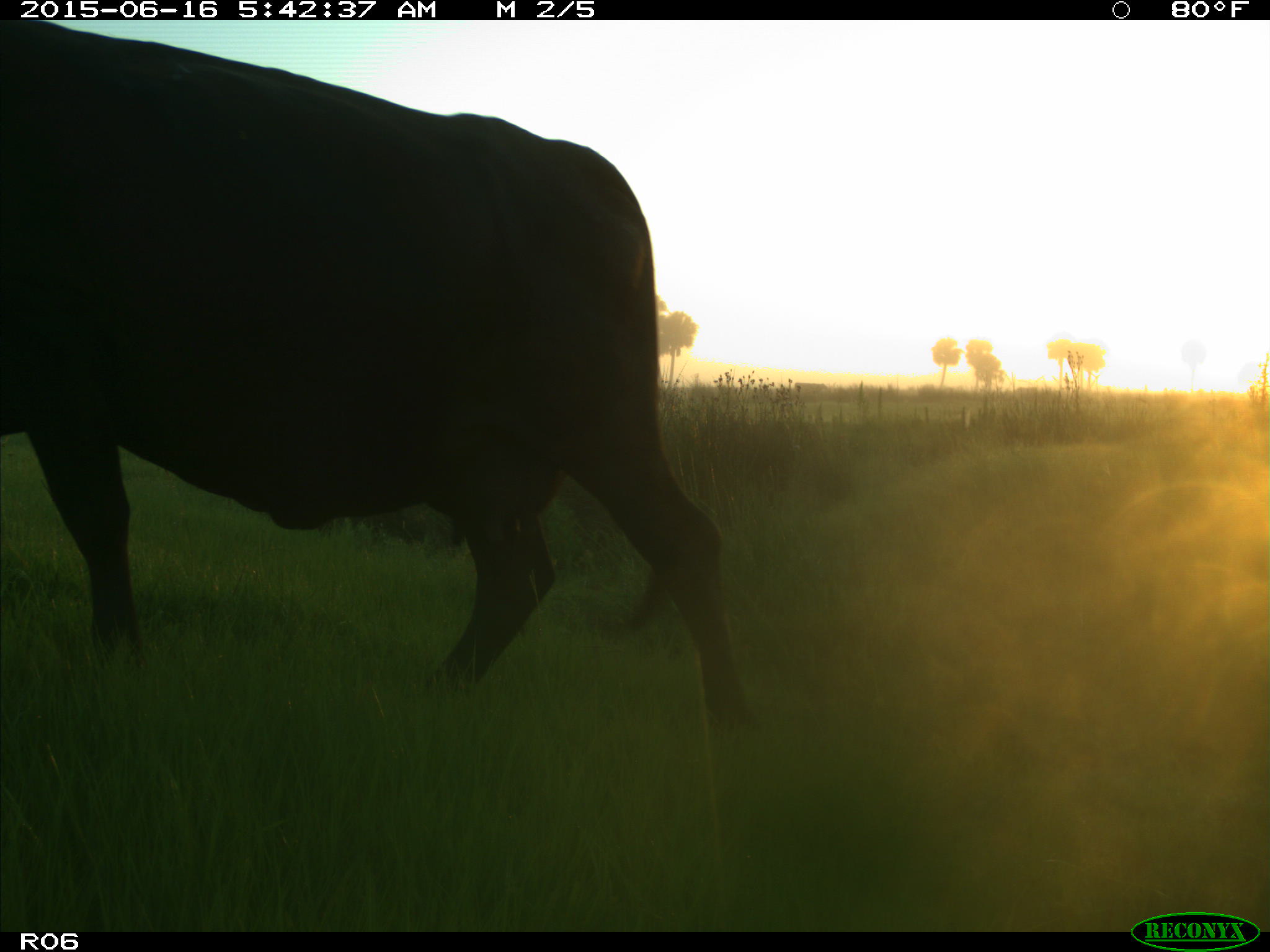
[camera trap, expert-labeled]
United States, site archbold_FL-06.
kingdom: Animalia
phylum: Chordata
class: Mammalia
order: Artiodactyla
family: Bovidae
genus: Bos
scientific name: Bos taurus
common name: domestic cow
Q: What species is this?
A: Bos taurus (domestic cow).